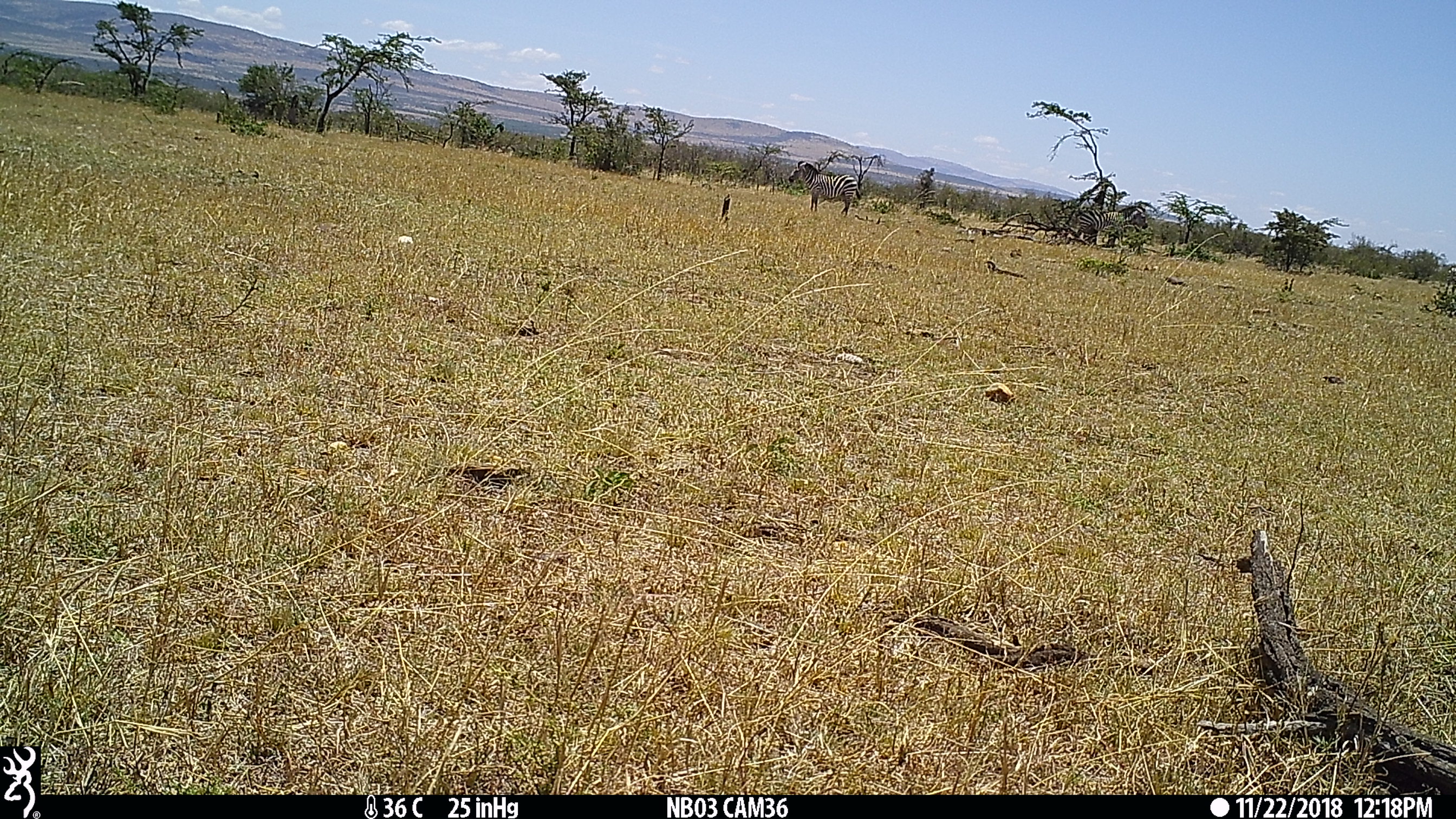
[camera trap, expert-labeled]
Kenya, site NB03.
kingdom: Animalia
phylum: Chordata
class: Mammalia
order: Perissodactyla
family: Equidae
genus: Equus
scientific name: Equus quagga burchellii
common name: burchell's zebra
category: zebra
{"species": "zebra (burchell's zebra) (Equus quagga burchellii)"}